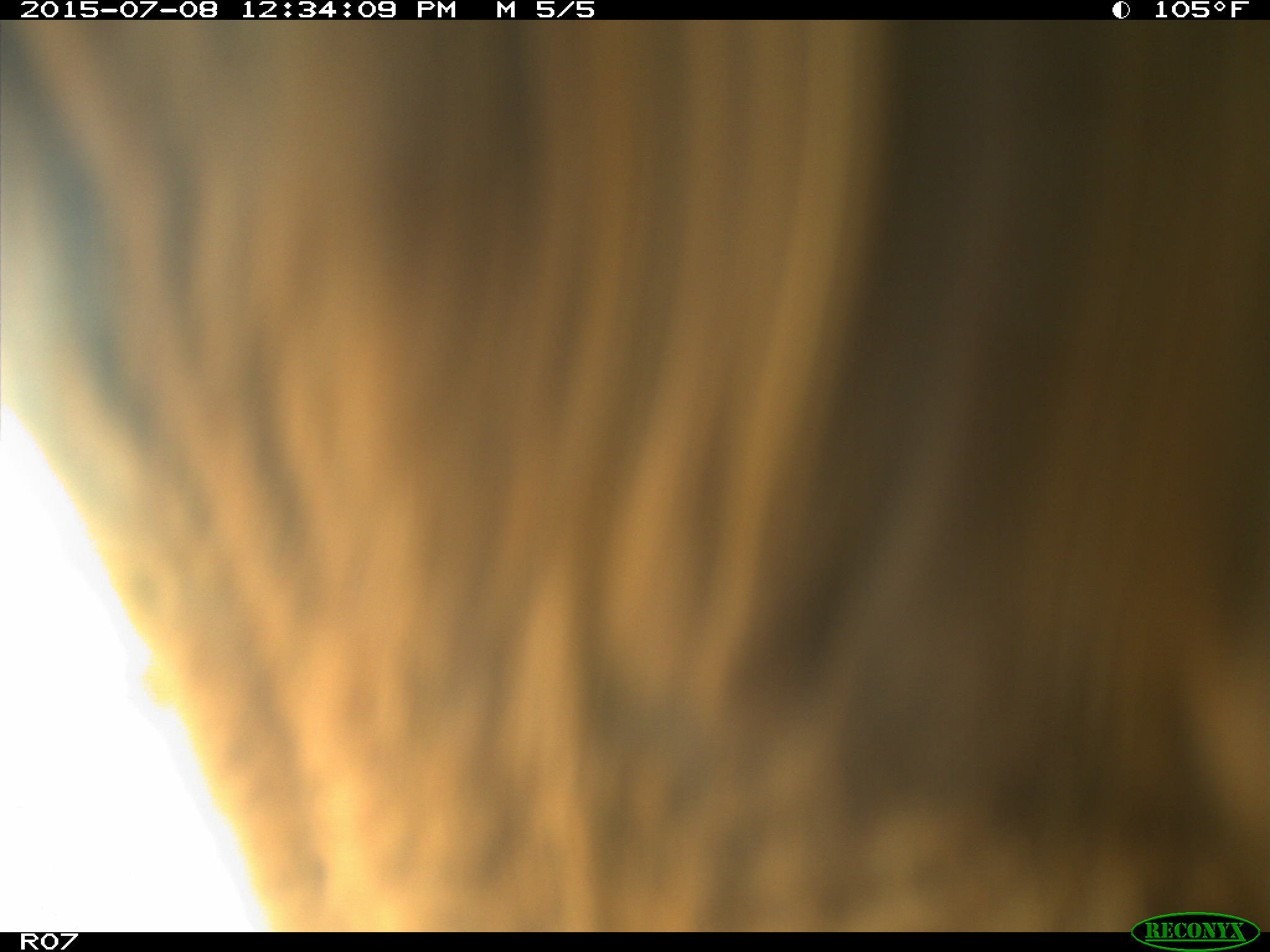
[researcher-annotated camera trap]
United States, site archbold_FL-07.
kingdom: Animalia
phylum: Chordata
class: Mammalia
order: Artiodactyla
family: Bovidae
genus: Bos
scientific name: Bos taurus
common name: domestic cow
Bos taurus (domestic cow).